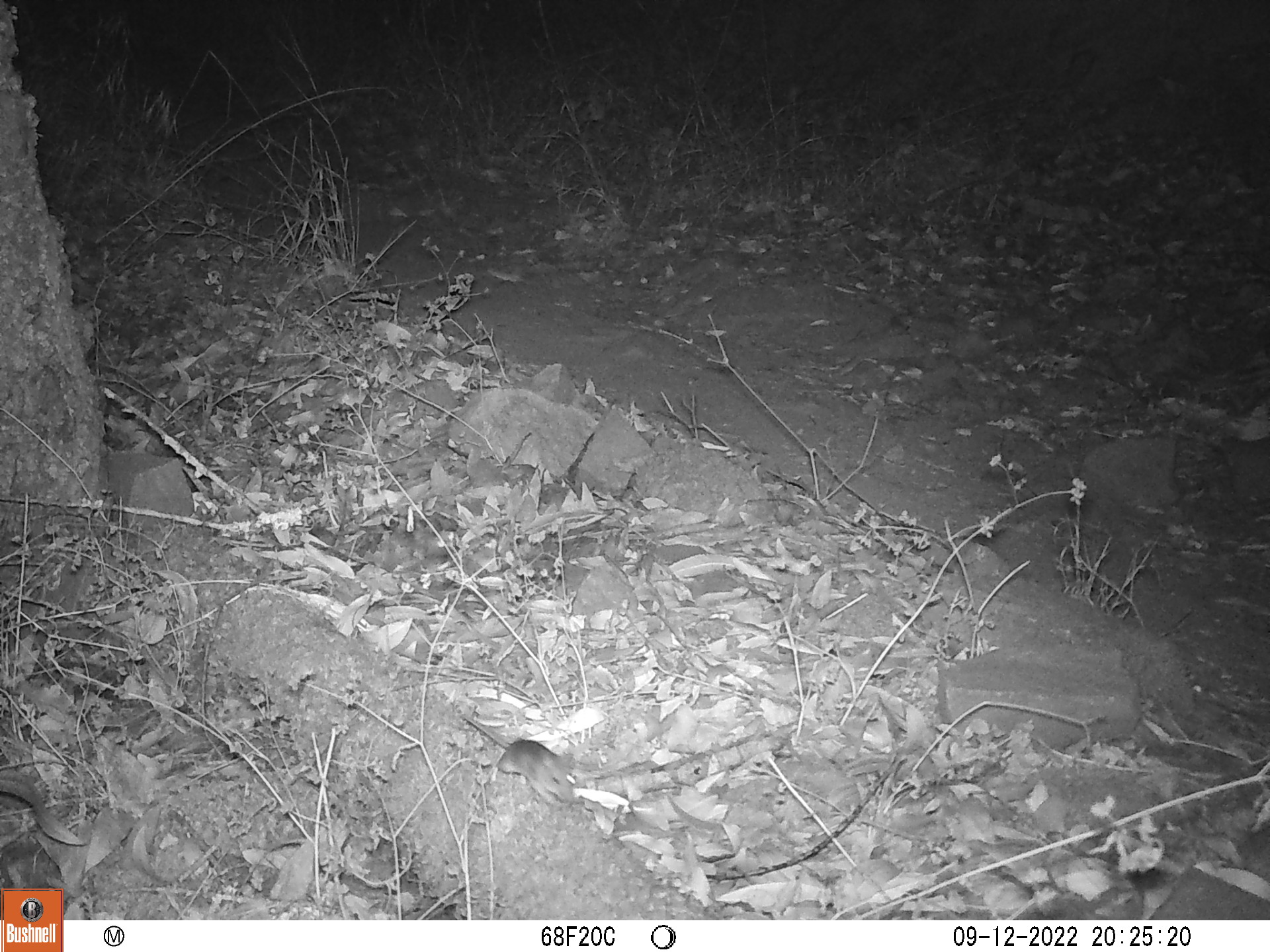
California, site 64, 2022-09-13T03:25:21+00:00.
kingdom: Animalia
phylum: Chordata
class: Mammalia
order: Rodentia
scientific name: Rodentia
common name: mouse or rat